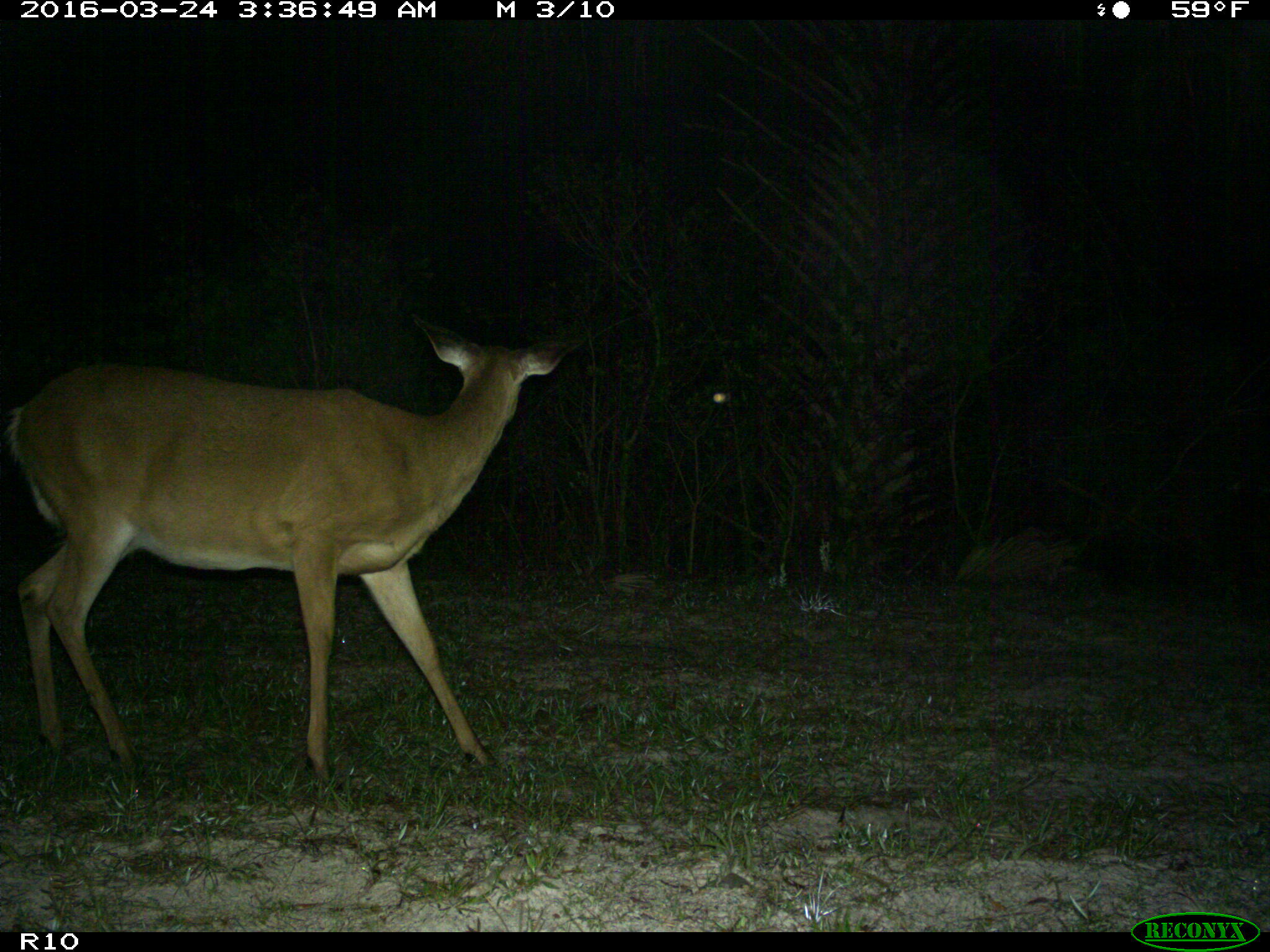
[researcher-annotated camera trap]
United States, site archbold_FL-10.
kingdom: Animalia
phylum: Chordata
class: Mammalia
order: Artiodactyla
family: Cervidae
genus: Odocoileus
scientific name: Odocoileus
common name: deer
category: unidentified deer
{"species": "unidentified deer (deer) (Odocoileus)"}